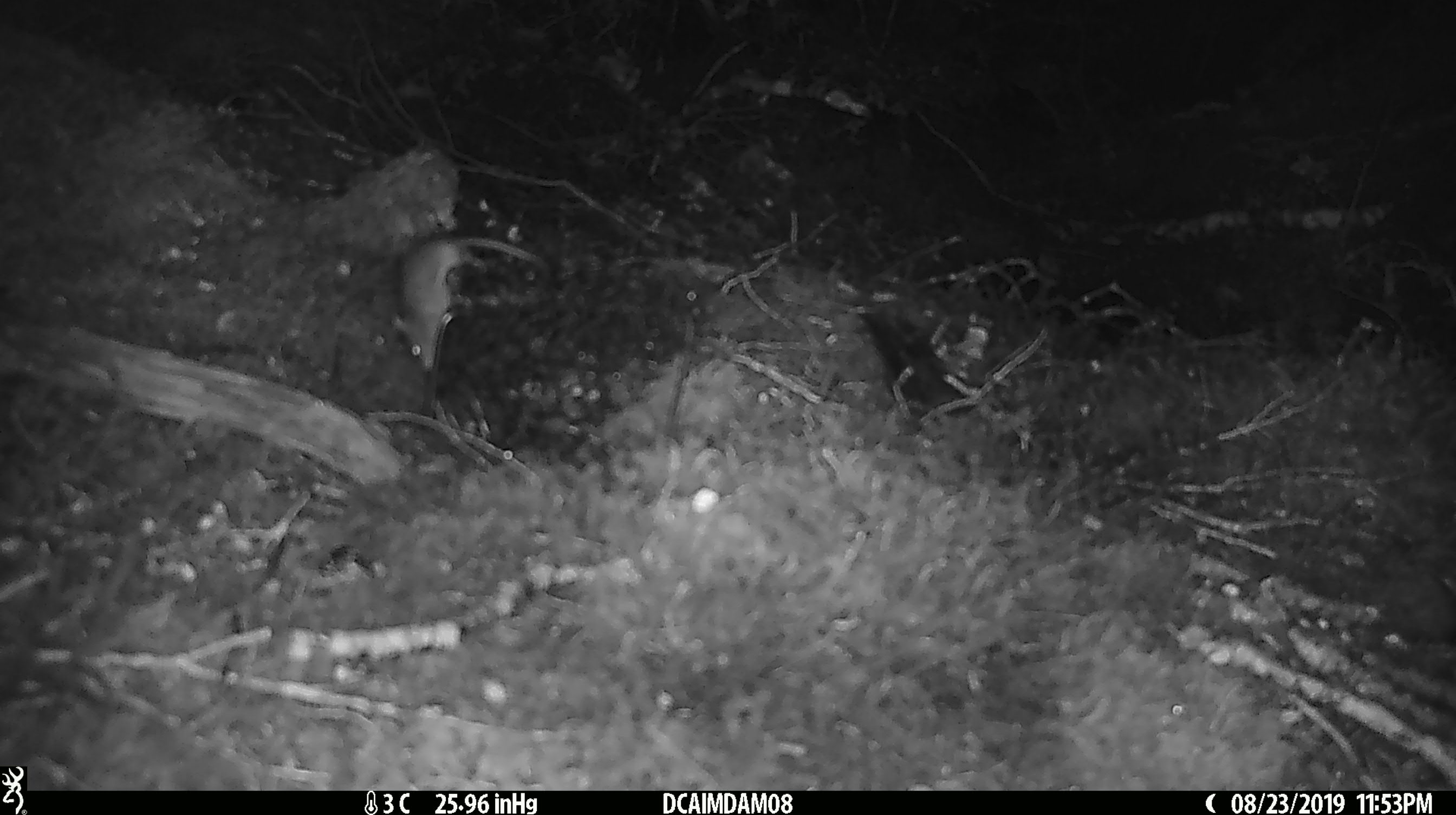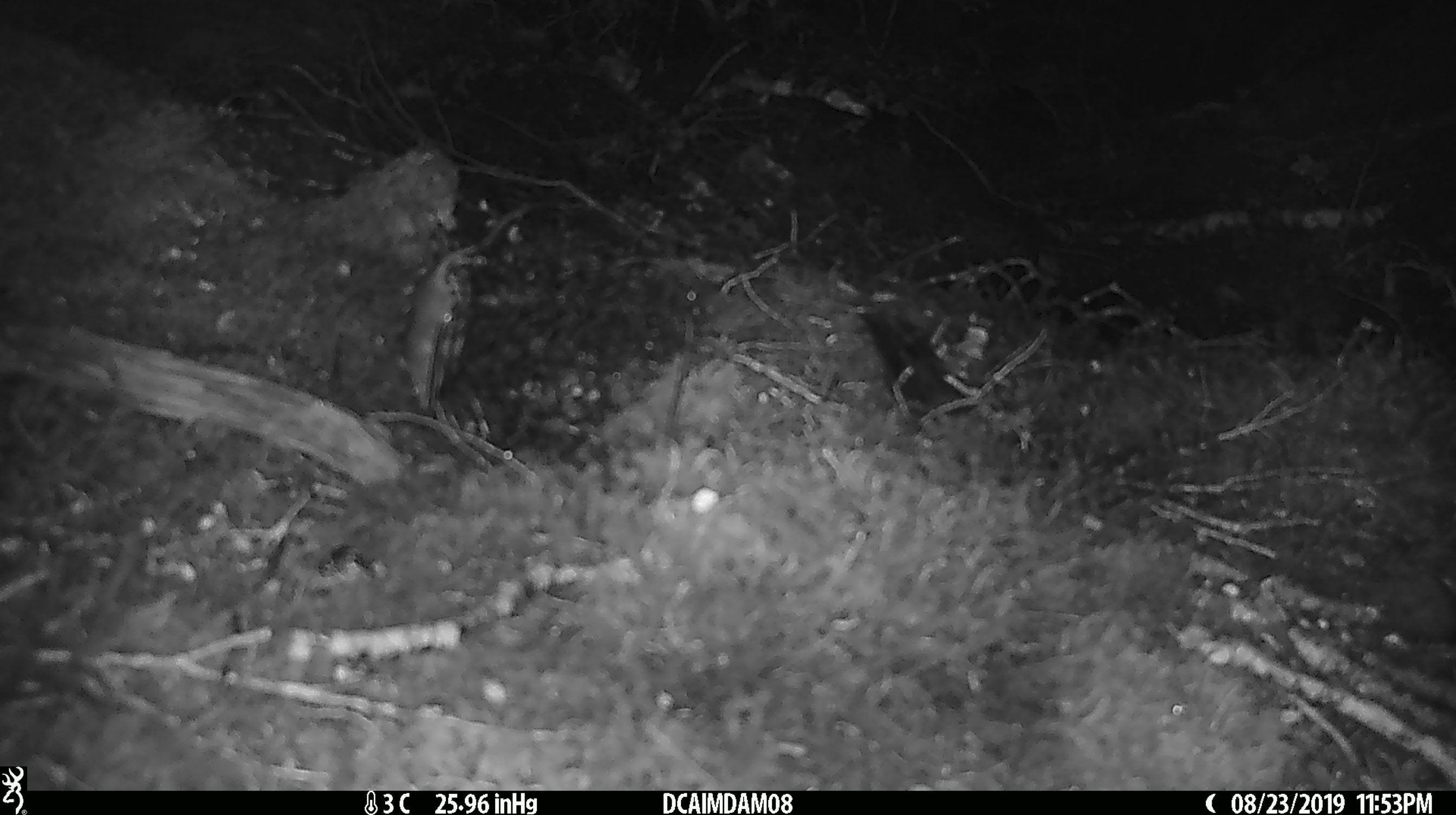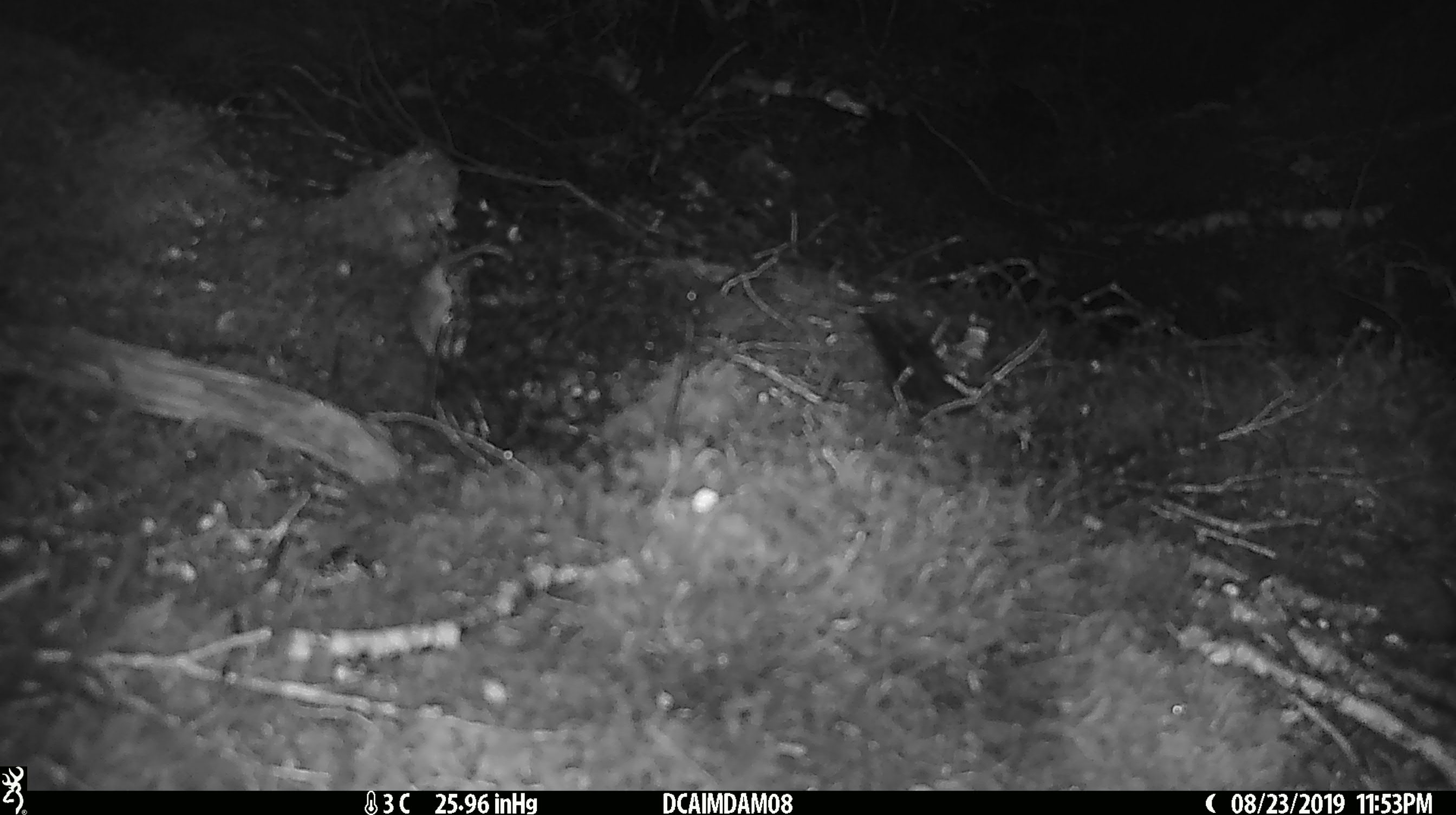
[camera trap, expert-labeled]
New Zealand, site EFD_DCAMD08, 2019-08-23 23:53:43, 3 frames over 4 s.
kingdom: Animalia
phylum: Chordata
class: Mammalia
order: Rodentia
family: Muridae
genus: Mus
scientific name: Mus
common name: mouse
Mouse (Mus).